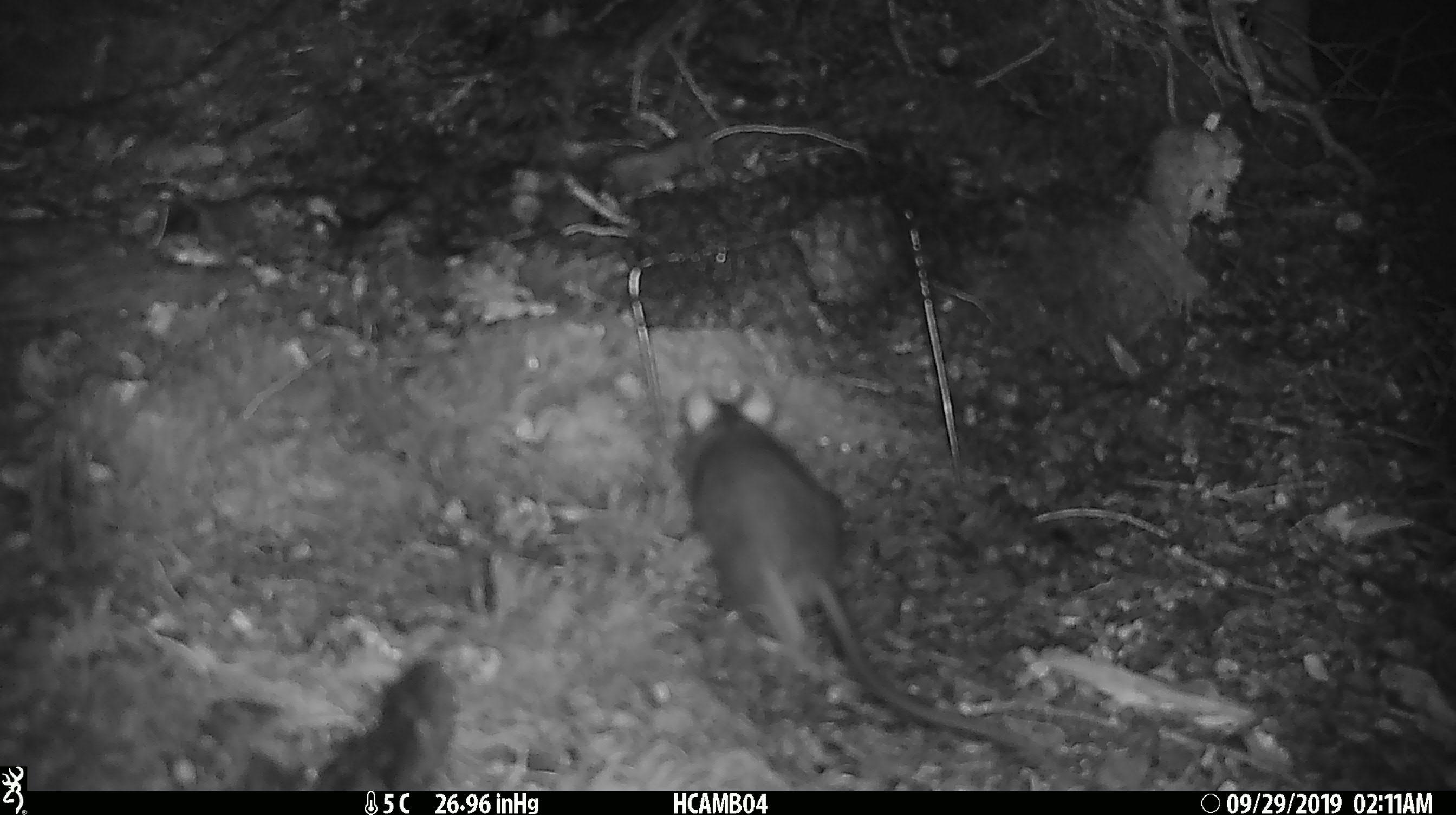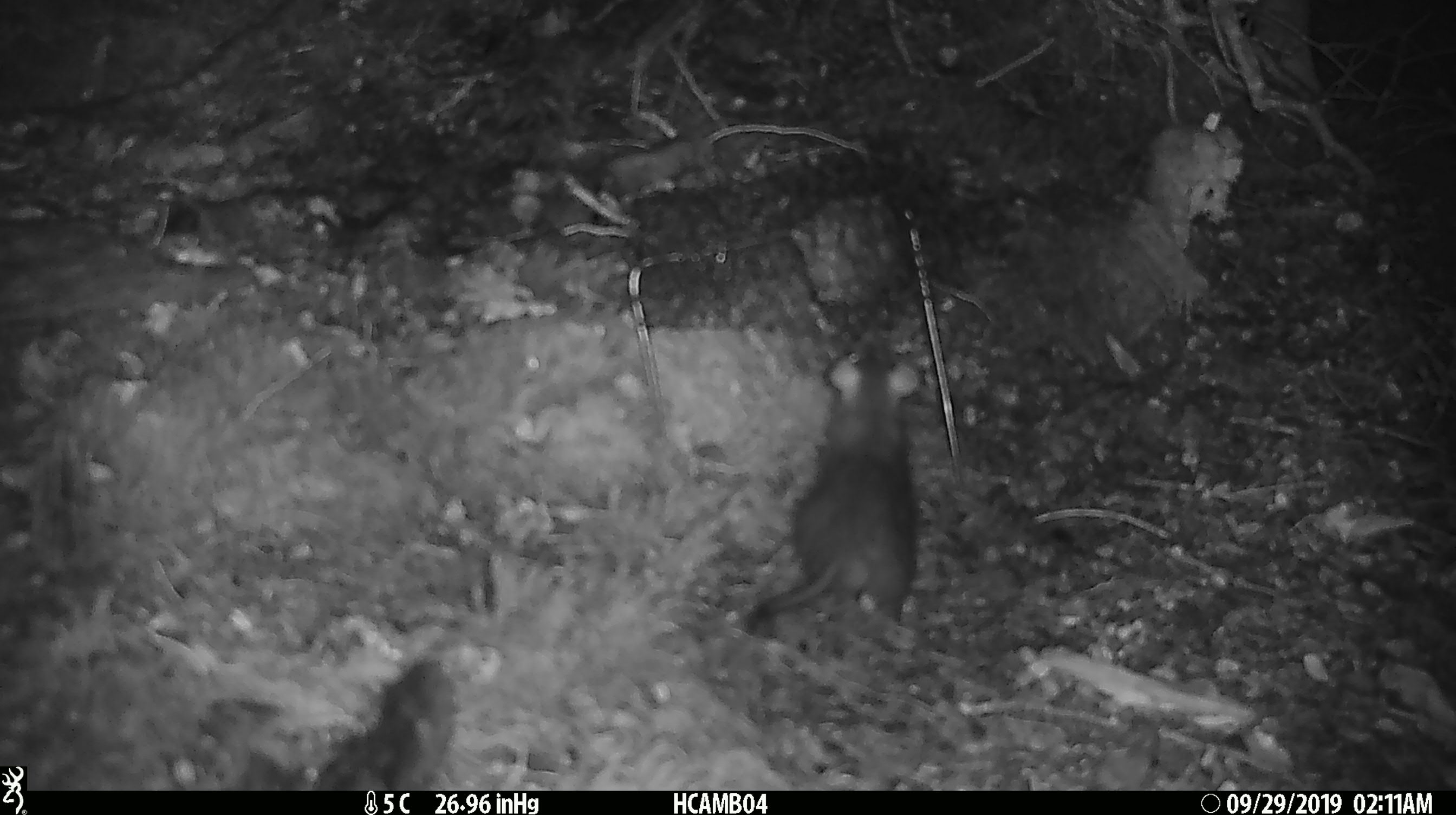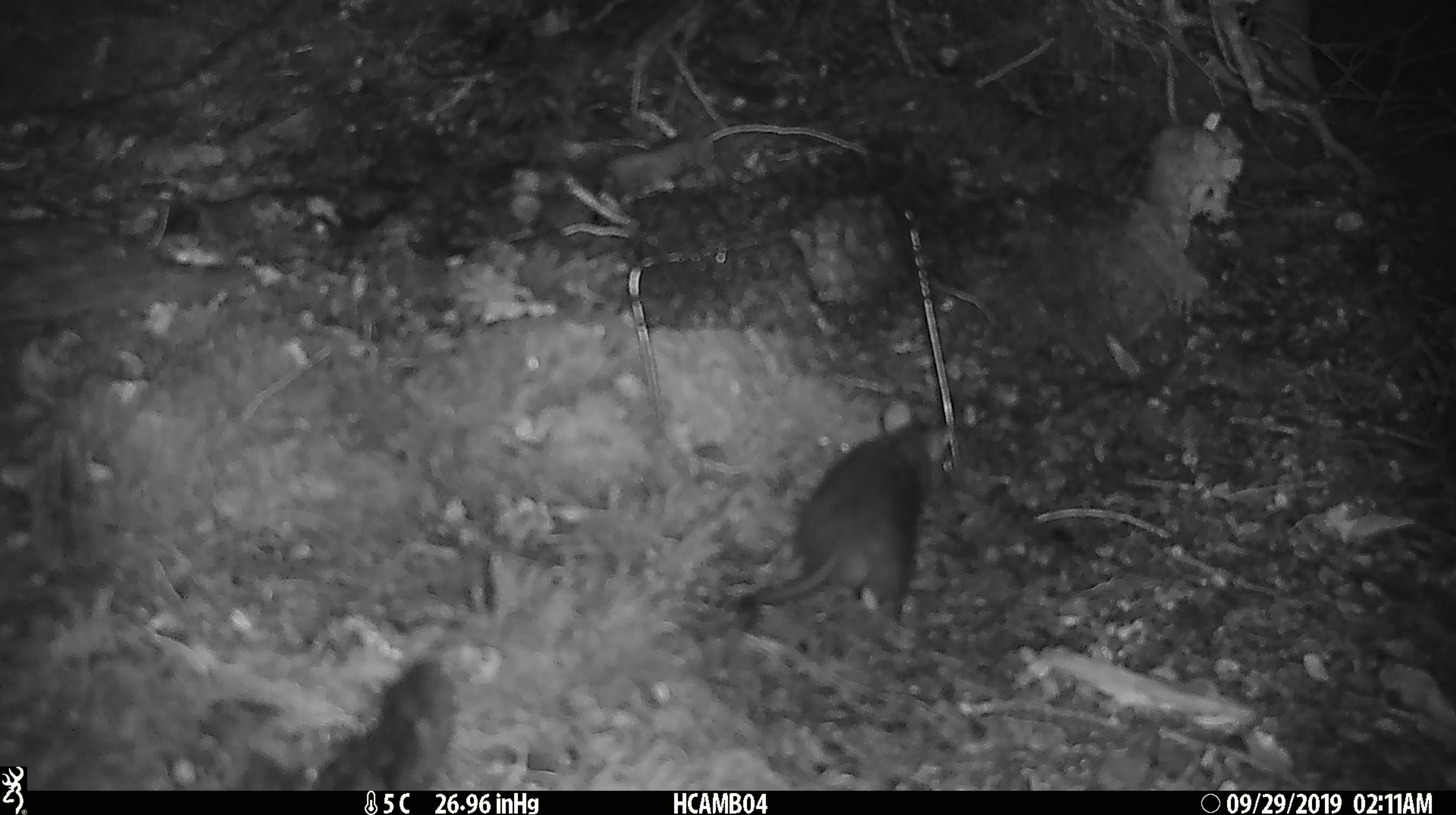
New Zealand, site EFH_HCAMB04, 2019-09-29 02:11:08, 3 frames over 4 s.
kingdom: Animalia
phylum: Chordata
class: Mammalia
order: Rodentia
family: Muridae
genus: Rattus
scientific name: Rattus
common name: rat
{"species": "rat (Rattus)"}